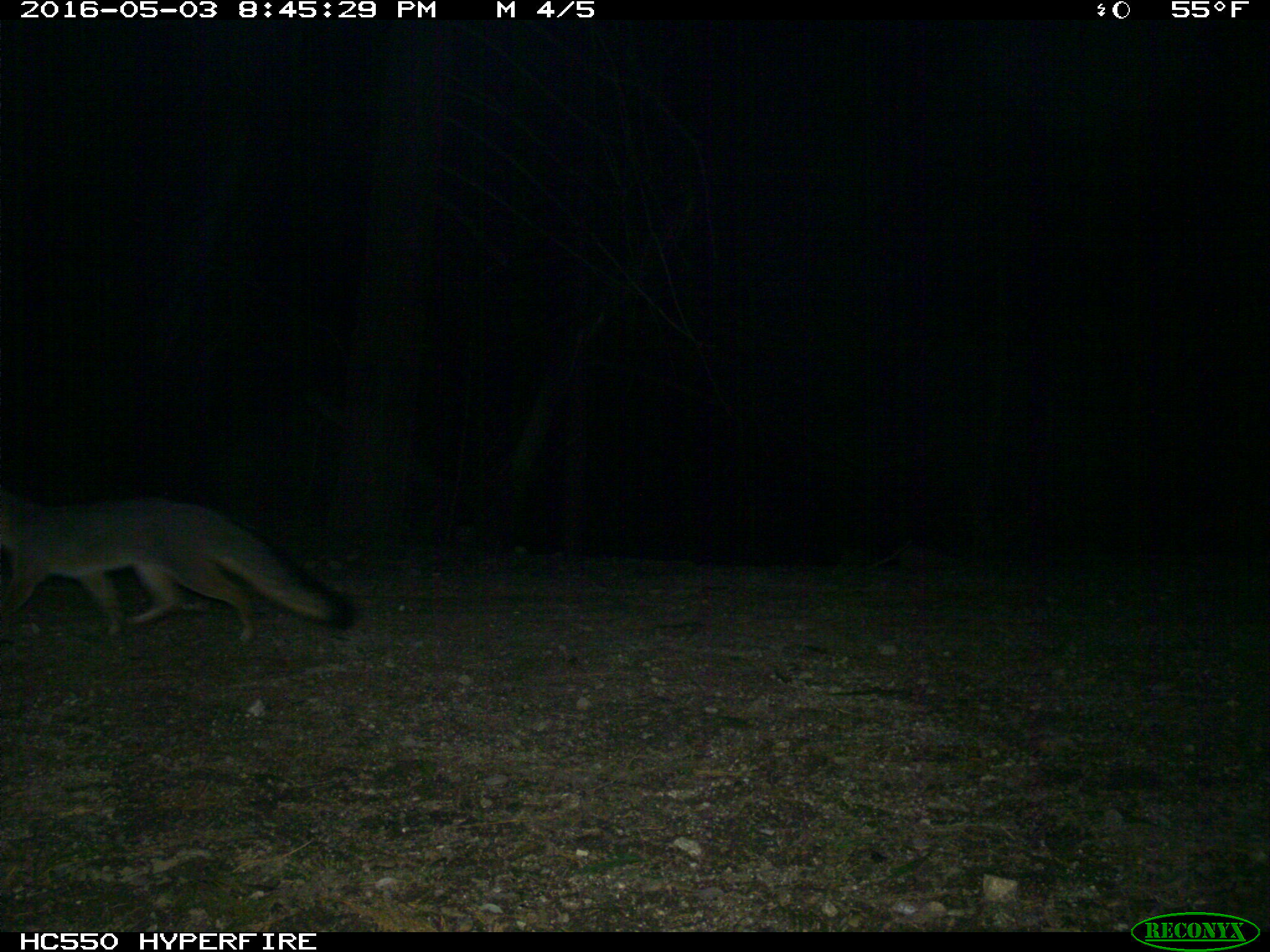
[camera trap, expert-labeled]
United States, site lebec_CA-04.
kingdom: Animalia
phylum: Chordata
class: Mammalia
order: Carnivora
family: Canidae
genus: Urocyon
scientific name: Urocyon cinereoargenteus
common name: gray fox